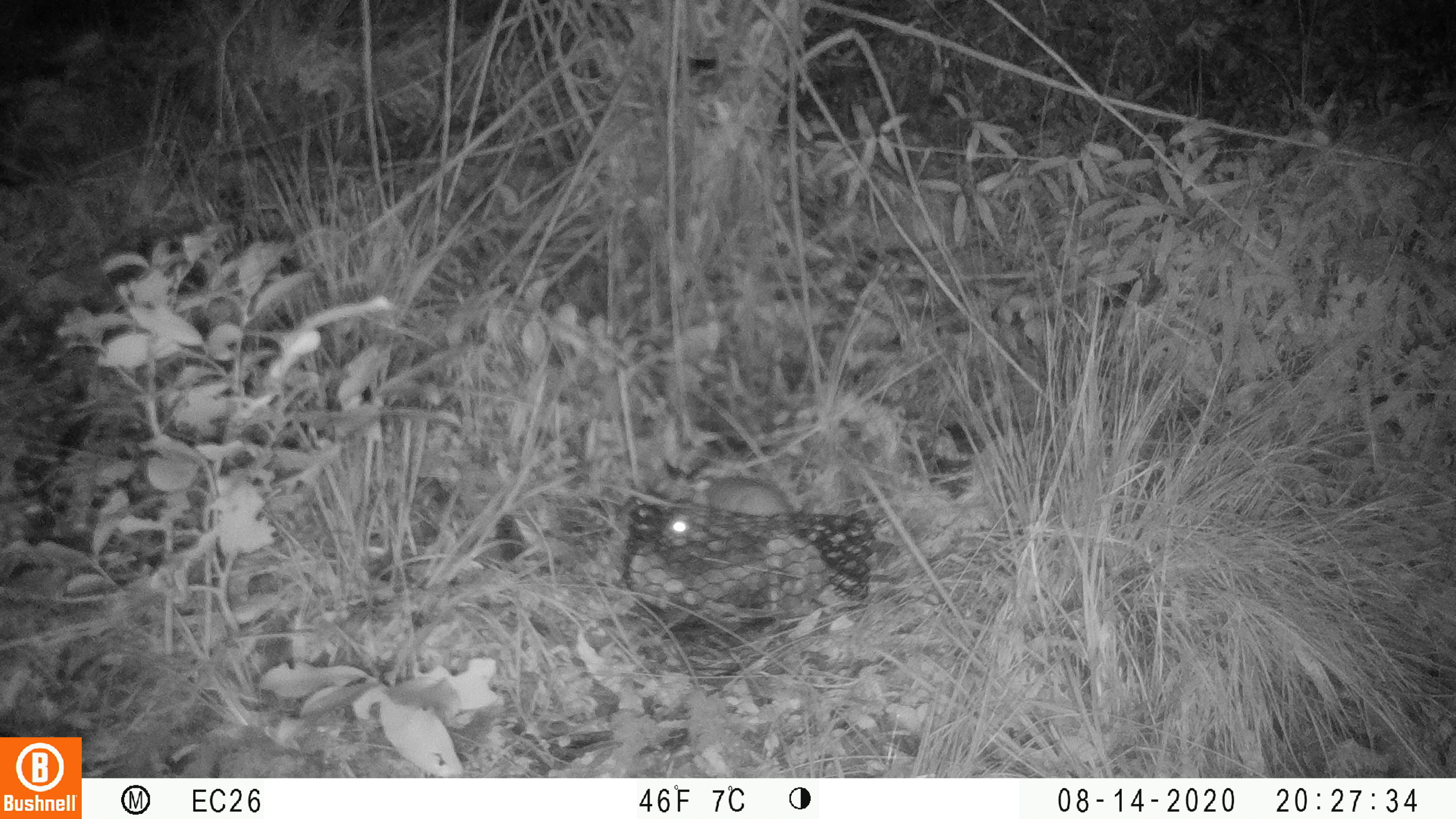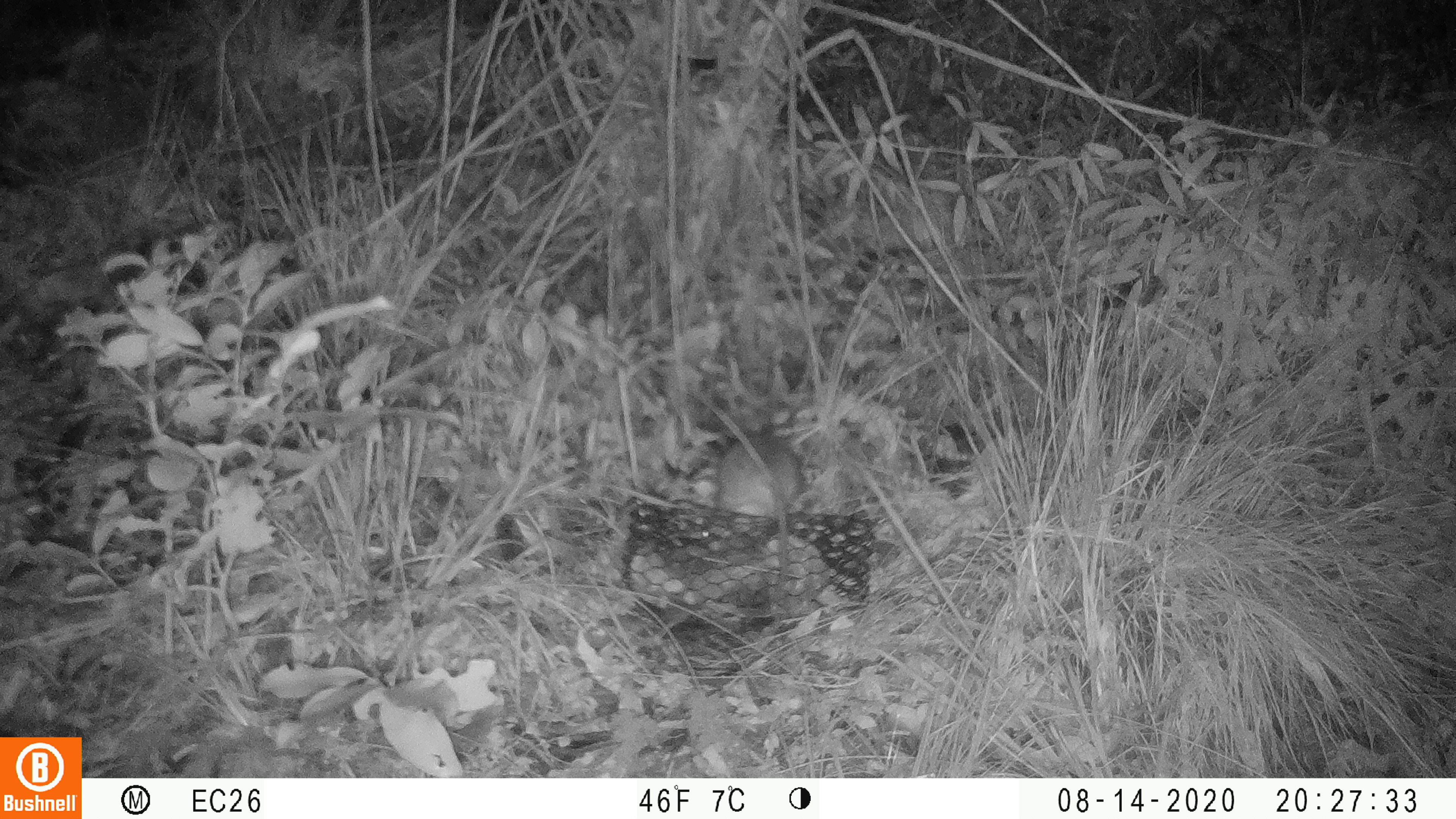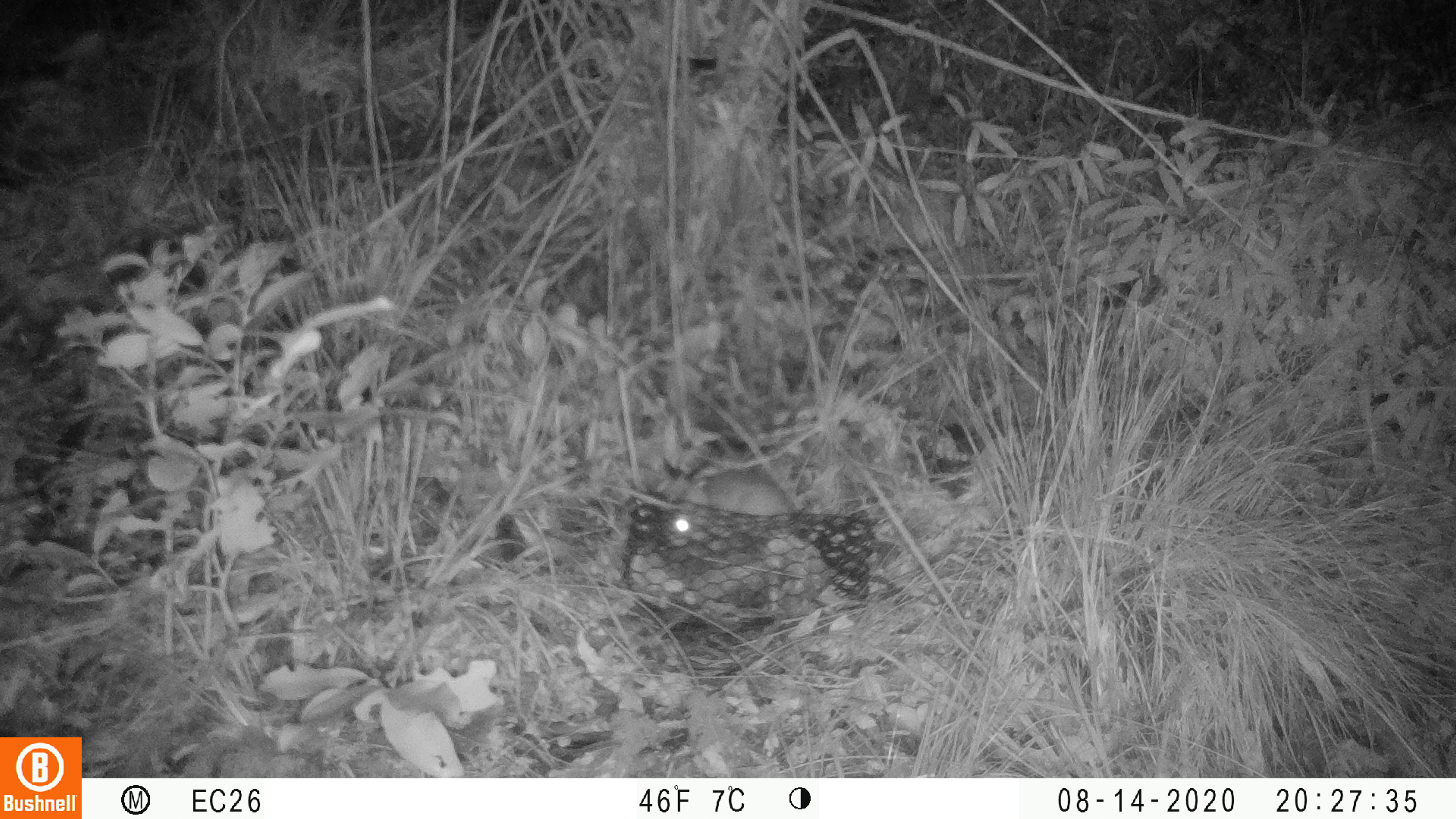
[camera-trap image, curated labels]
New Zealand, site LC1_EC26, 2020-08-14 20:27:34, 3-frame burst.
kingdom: Animalia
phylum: Chordata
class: Mammalia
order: Rodentia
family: Muridae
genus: Rattus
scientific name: Rattus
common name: rat